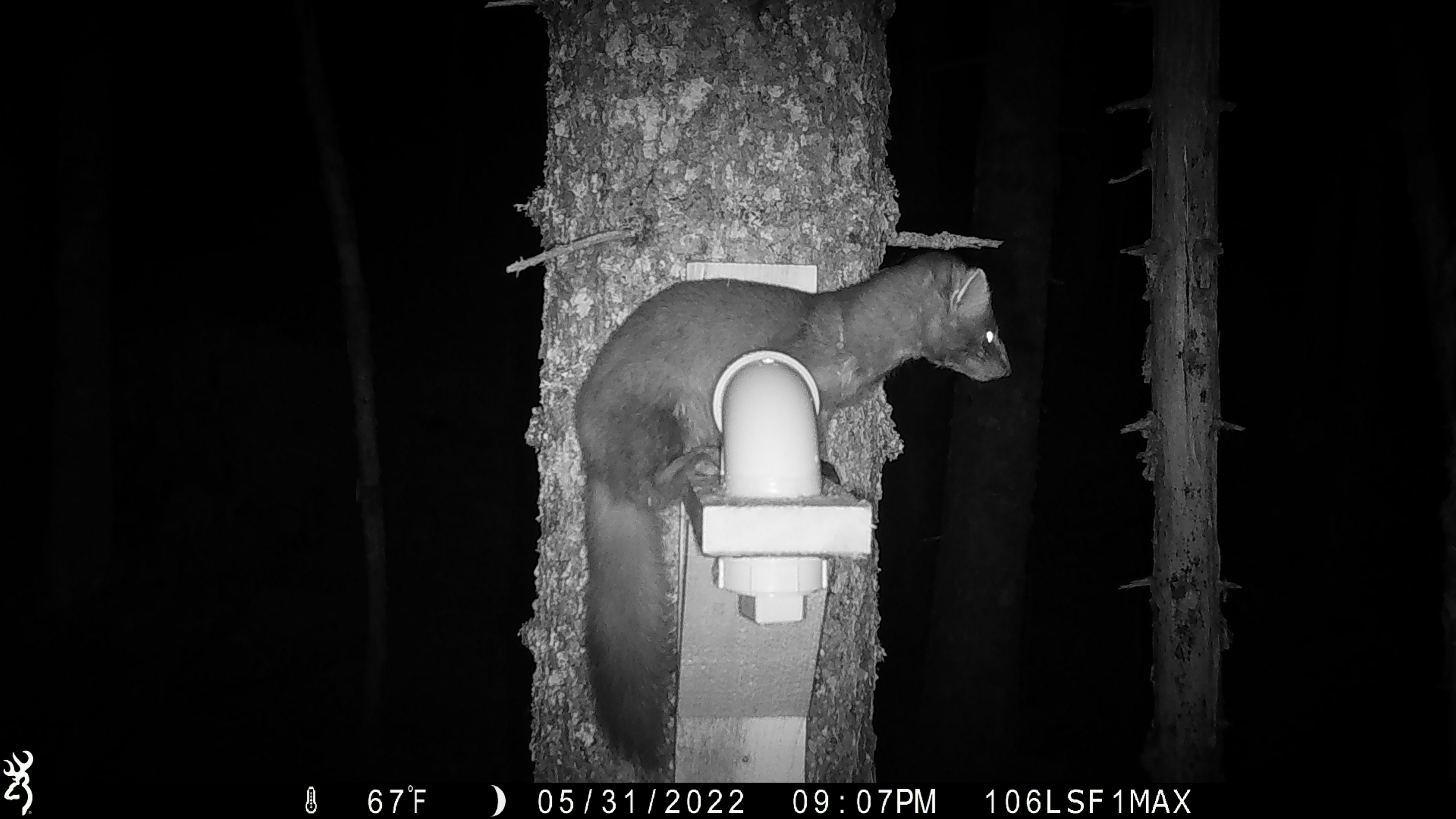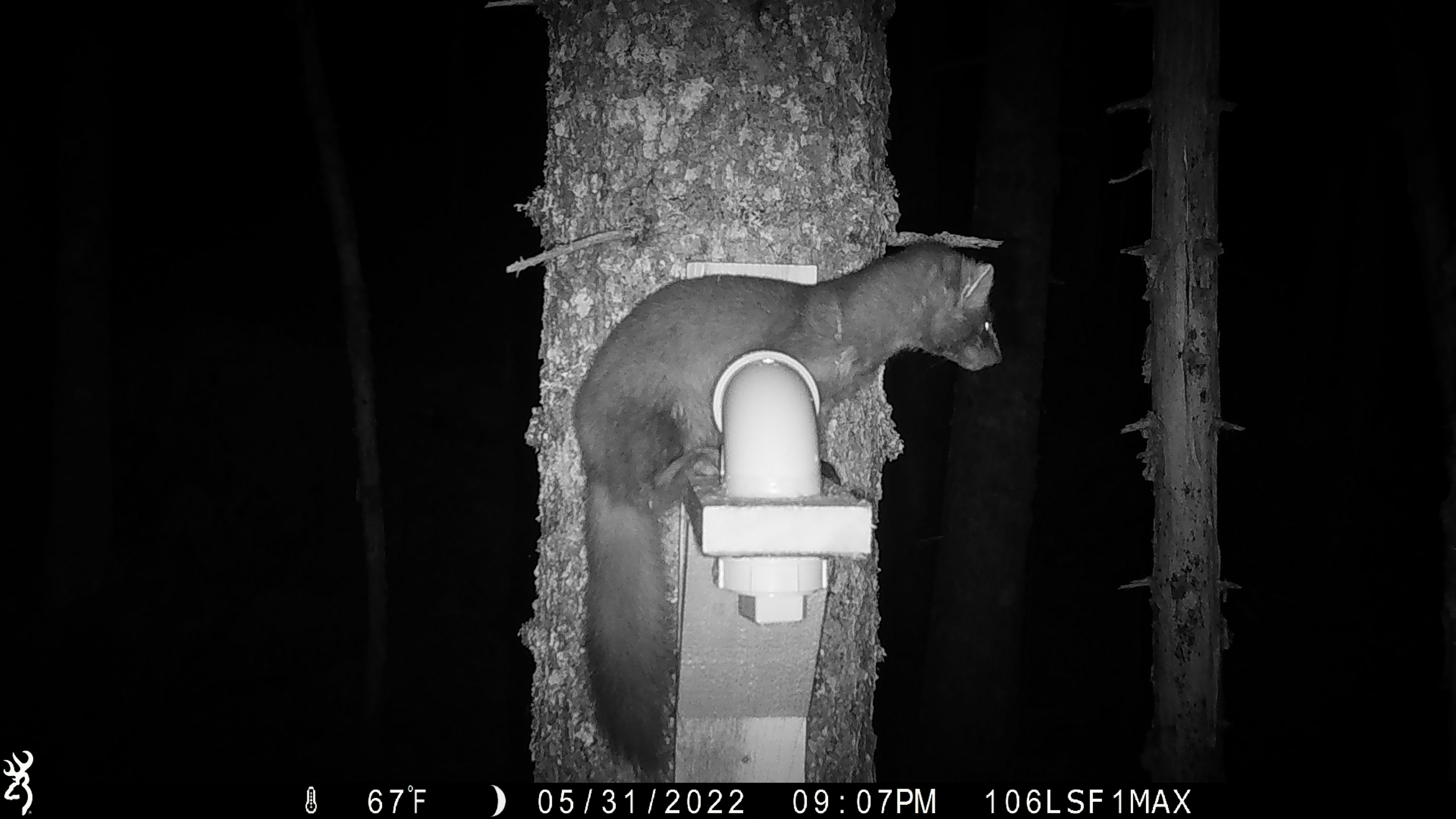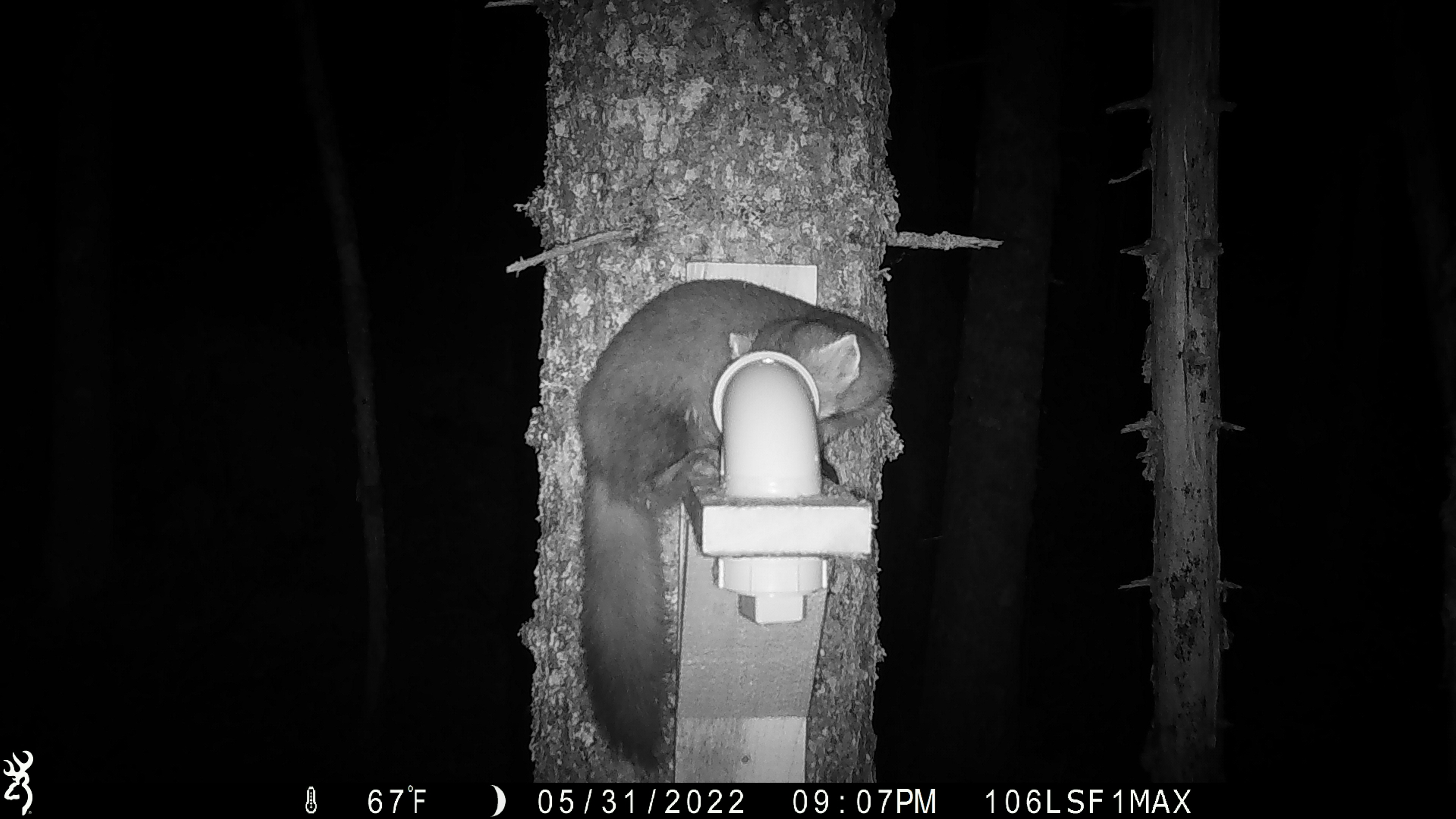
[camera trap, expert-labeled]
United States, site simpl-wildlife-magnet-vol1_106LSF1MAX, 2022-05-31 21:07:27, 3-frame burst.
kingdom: Animalia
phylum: Chordata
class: Mammalia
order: Carnivora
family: Mustelidae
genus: Martes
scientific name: Martes americana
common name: american marten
American marten (Martes americana).